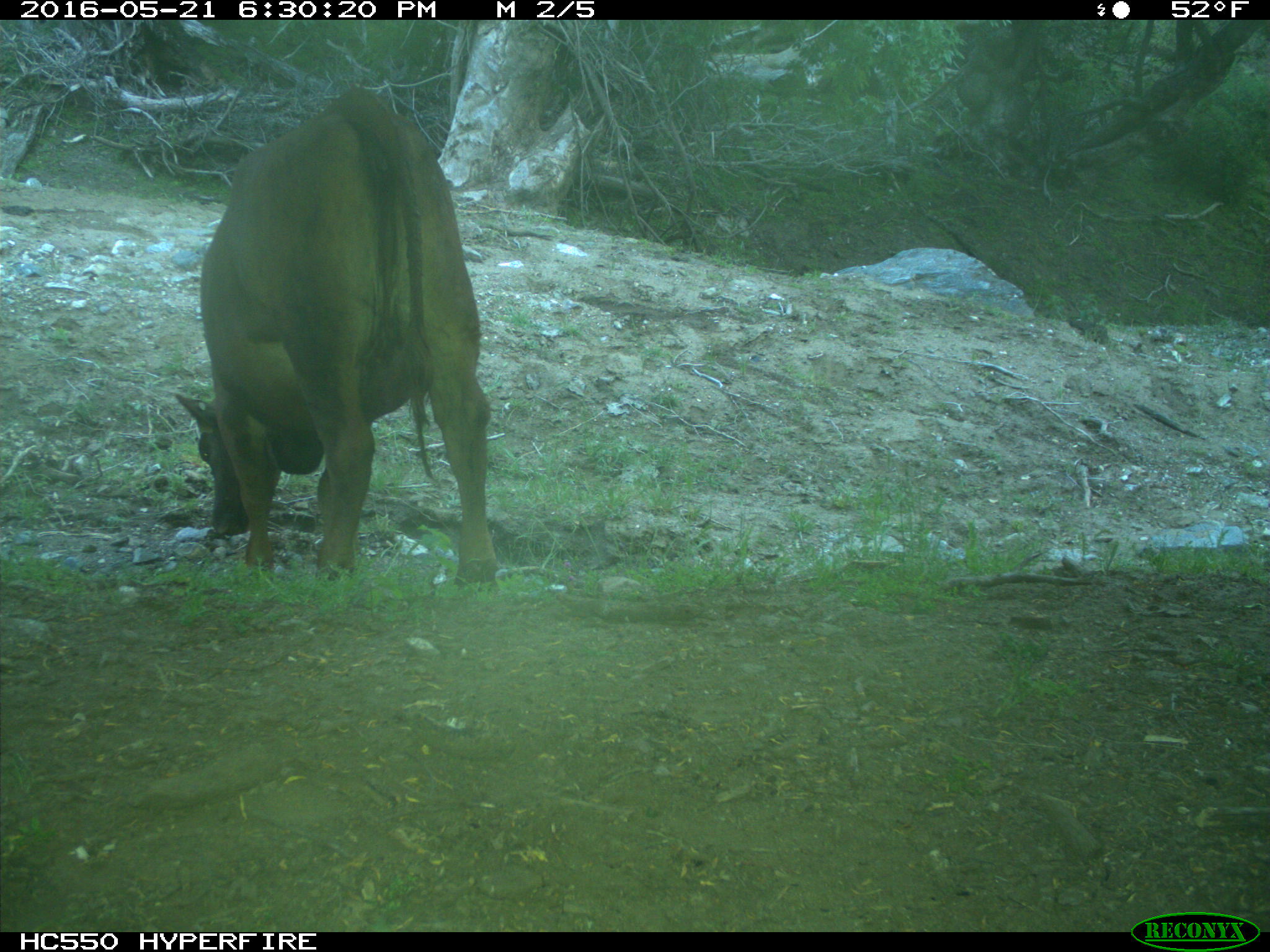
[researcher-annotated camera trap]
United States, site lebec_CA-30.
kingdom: Animalia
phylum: Chordata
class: Mammalia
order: Artiodactyla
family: Bovidae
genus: Bos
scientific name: Bos taurus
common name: domestic cow